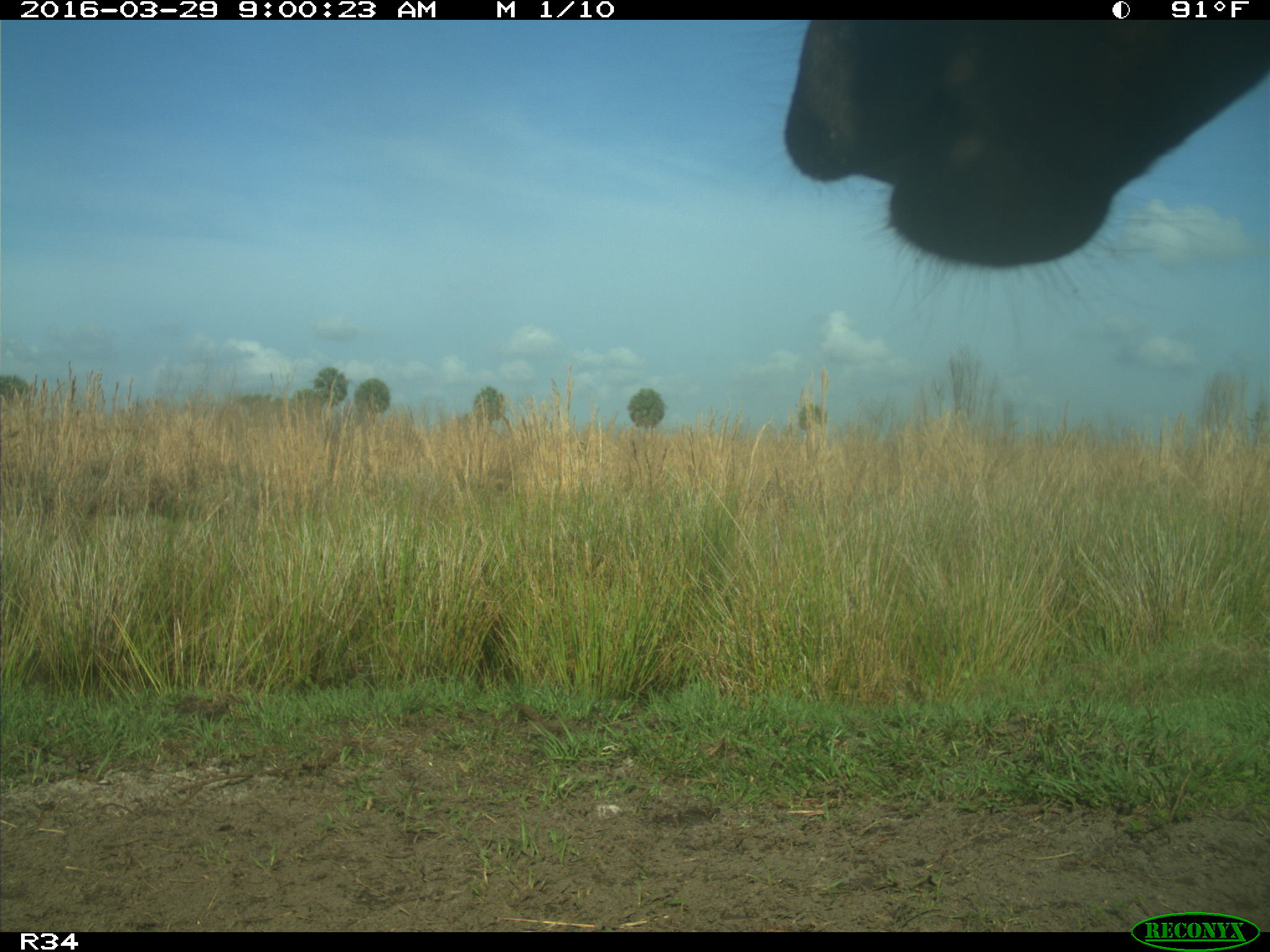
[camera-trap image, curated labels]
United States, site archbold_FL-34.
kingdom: Animalia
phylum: Chordata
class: Mammalia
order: Artiodactyla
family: Bovidae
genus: Bos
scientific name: Bos taurus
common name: domestic cow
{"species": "Bos taurus (domestic cow)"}